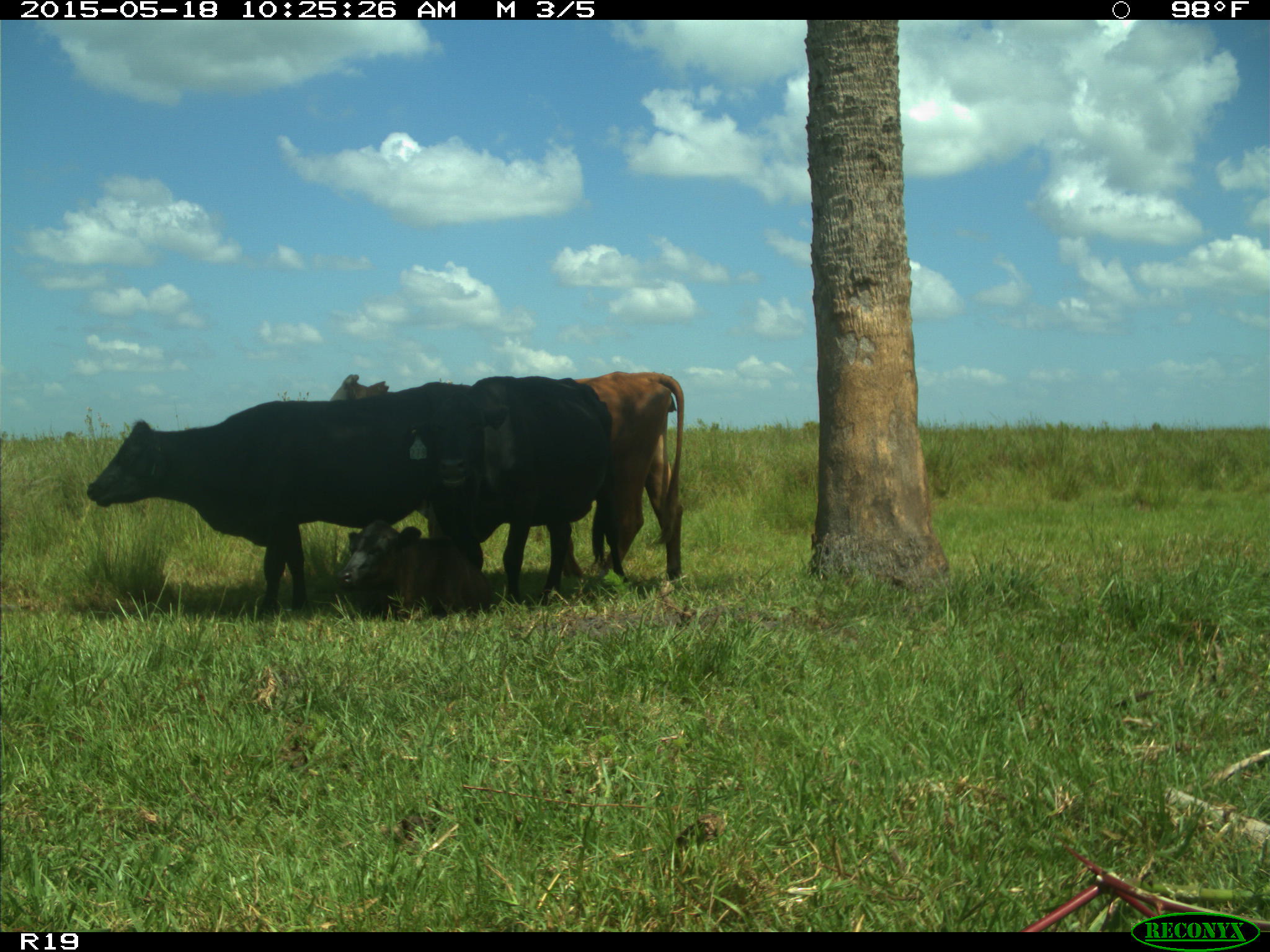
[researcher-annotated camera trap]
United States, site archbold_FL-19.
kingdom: Animalia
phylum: Chordata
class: Mammalia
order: Artiodactyla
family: Bovidae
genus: Bos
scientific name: Bos taurus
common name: domestic cow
Bos taurus (domestic cow).